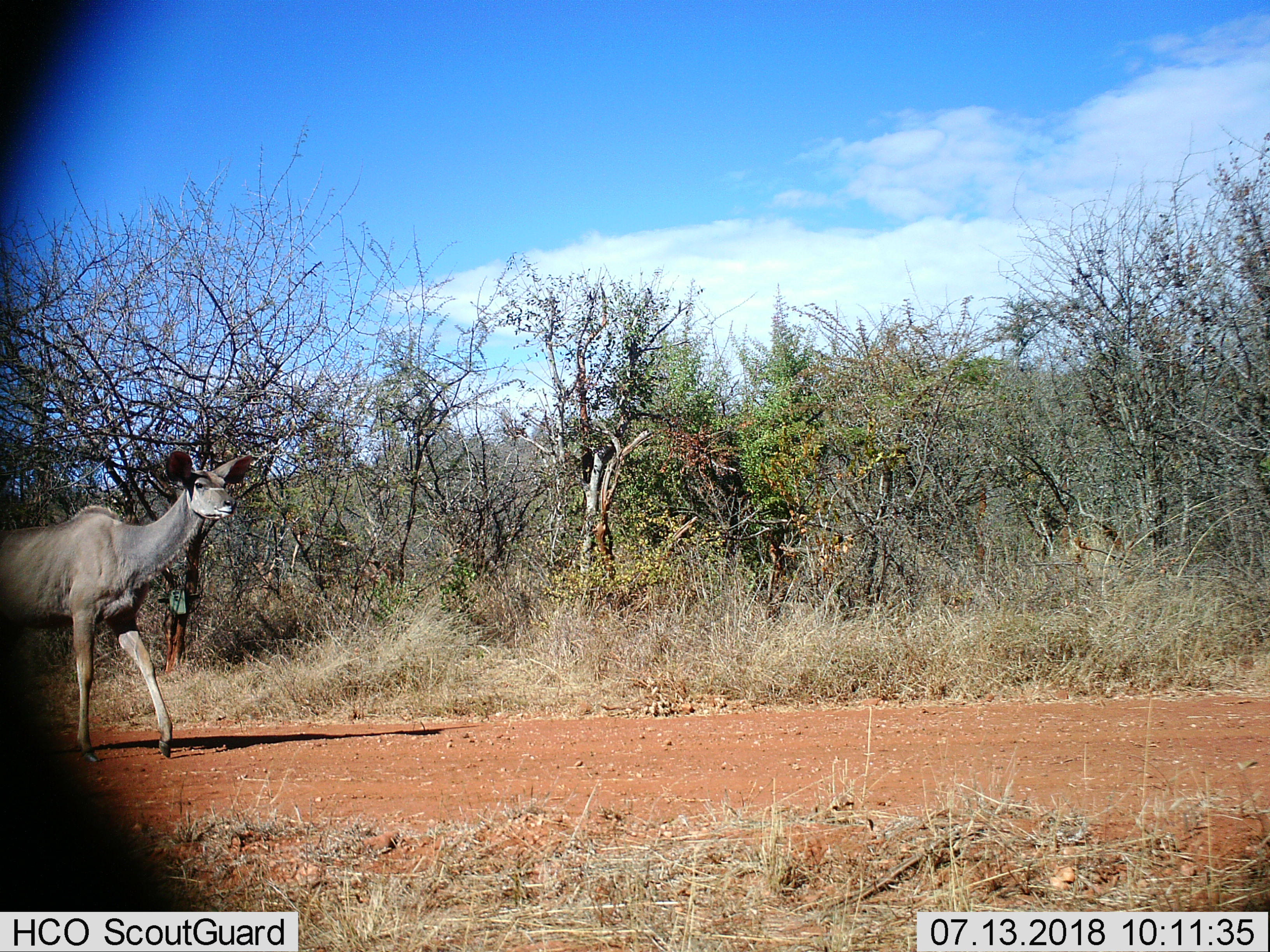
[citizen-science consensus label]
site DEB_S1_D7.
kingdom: Animalia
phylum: Chordata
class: Mammalia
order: Artiodactyla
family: Bovidae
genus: Tragelaphus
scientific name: Tragelaphus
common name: kudu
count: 1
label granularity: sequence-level